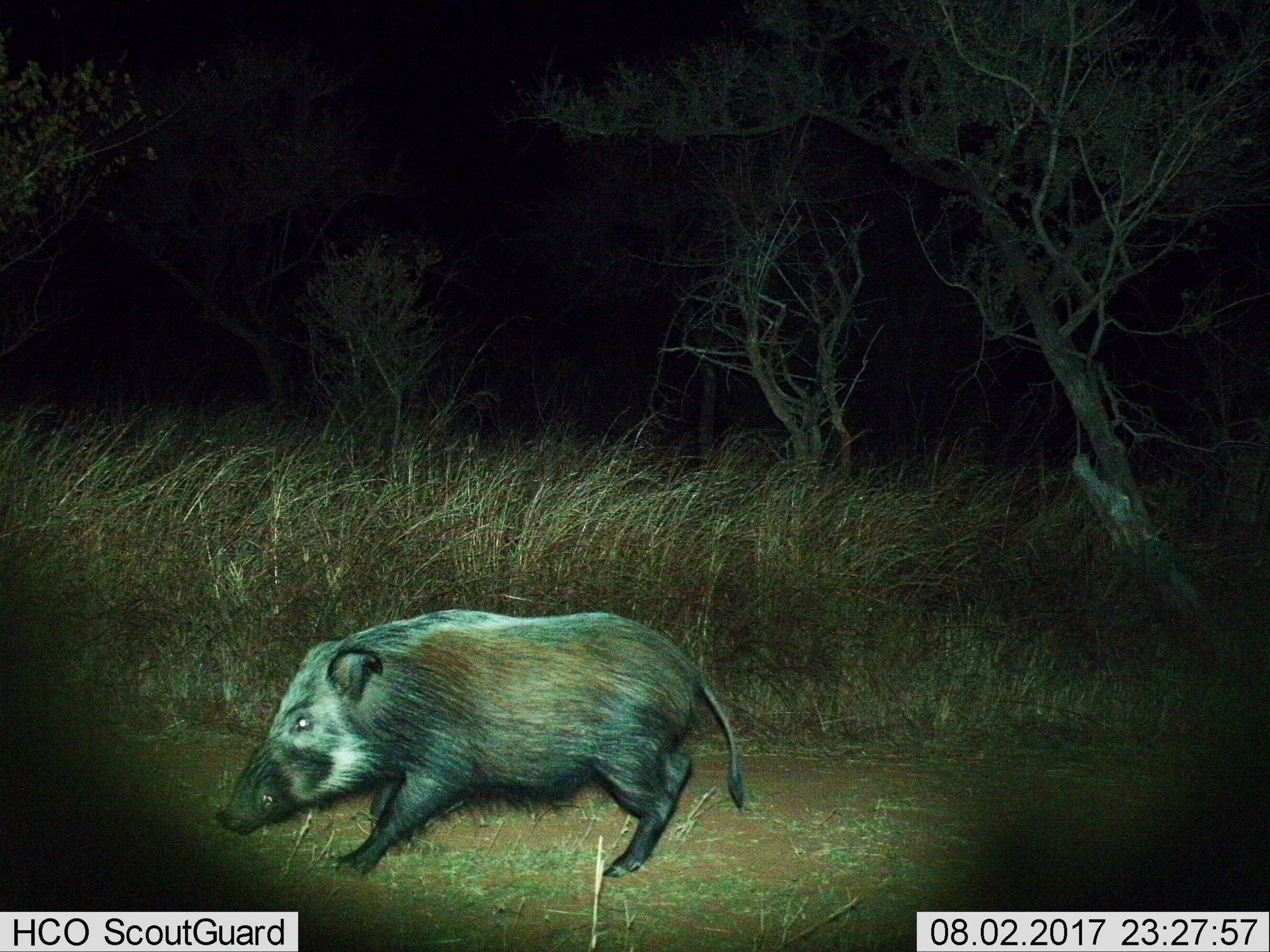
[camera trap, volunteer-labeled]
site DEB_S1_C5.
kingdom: Animalia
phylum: Chordata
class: Mammalia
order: Artiodactyla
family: Suidae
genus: Potamochoerus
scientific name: Potamochoerus larvatus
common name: bushpig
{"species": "bushpig (Potamochoerus larvatus)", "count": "1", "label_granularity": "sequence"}